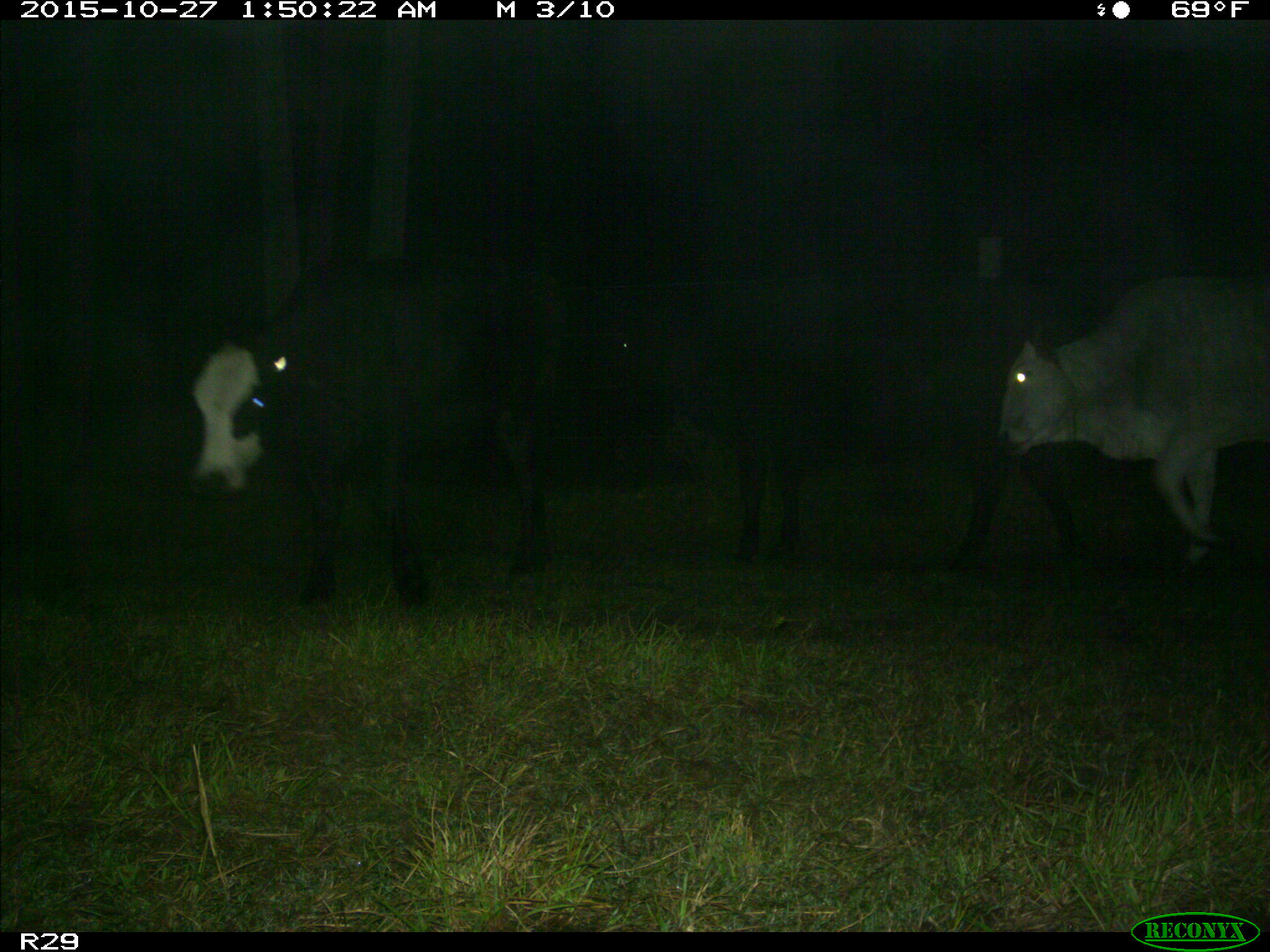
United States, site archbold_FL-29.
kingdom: Animalia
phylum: Chordata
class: Mammalia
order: Artiodactyla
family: Bovidae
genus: Bos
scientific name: Bos taurus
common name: domestic cow